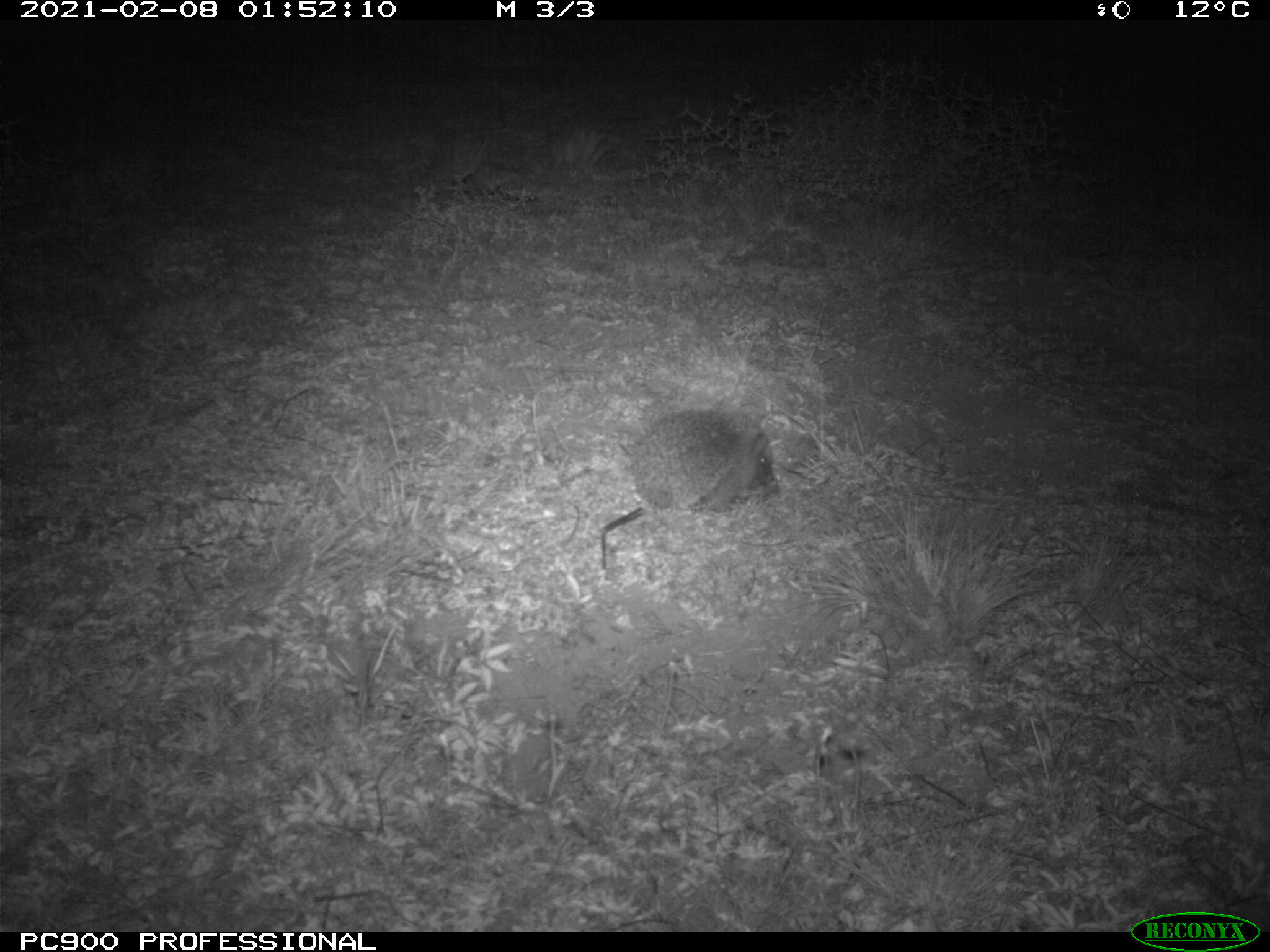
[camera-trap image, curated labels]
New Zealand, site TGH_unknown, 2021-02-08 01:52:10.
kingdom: Animalia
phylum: Chordata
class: Mammalia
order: Eulipotyphla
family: Erinaceidae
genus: Erinaceus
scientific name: Erinaceus europaeus europaeus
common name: european hedgehog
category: hedgehog